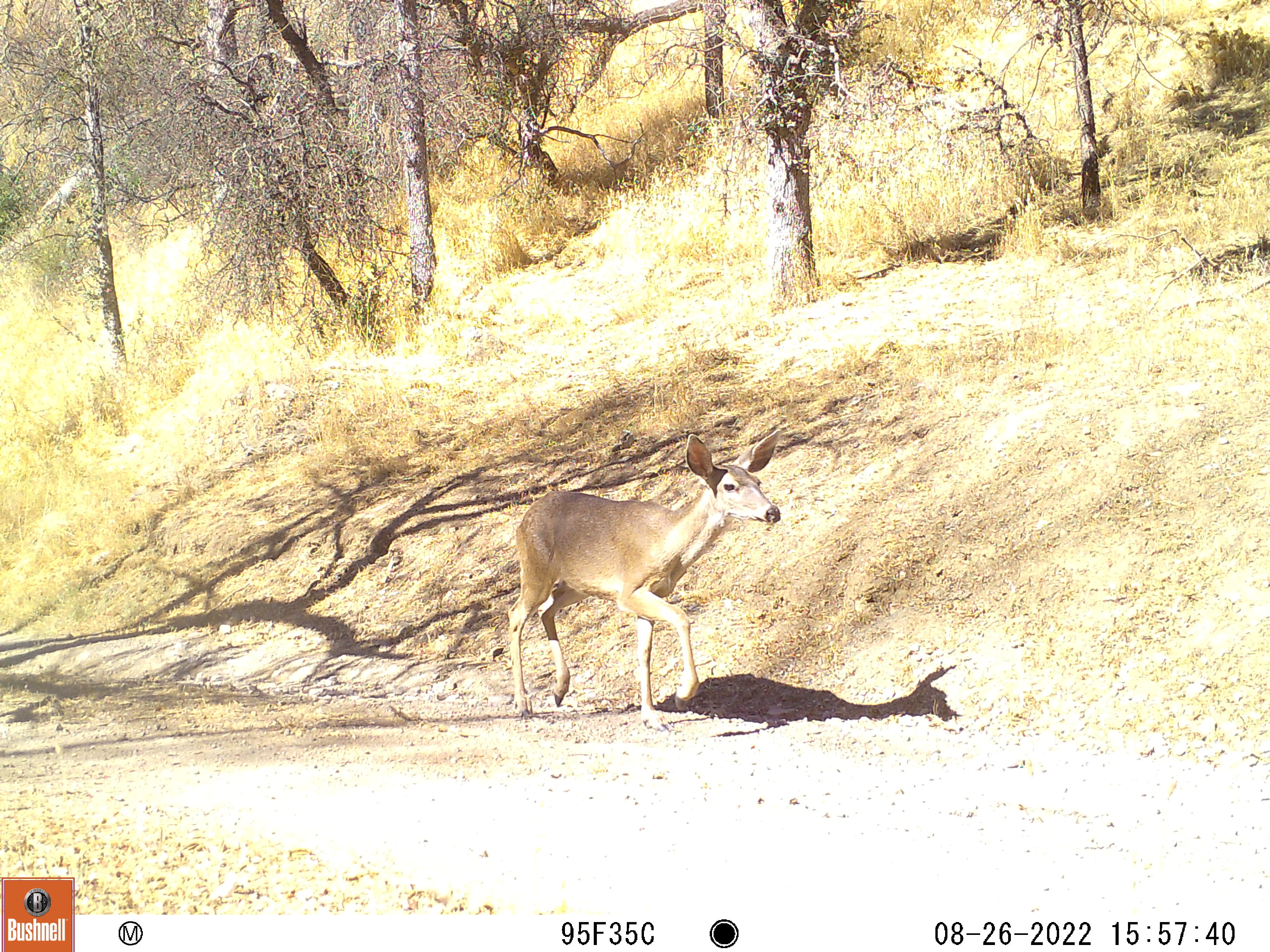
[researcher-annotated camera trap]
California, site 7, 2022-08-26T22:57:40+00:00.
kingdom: Animalia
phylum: Chordata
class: Mammalia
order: Artiodactyla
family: Cervidae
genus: Odocoileus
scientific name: Odocoileus hemionus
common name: mule deer